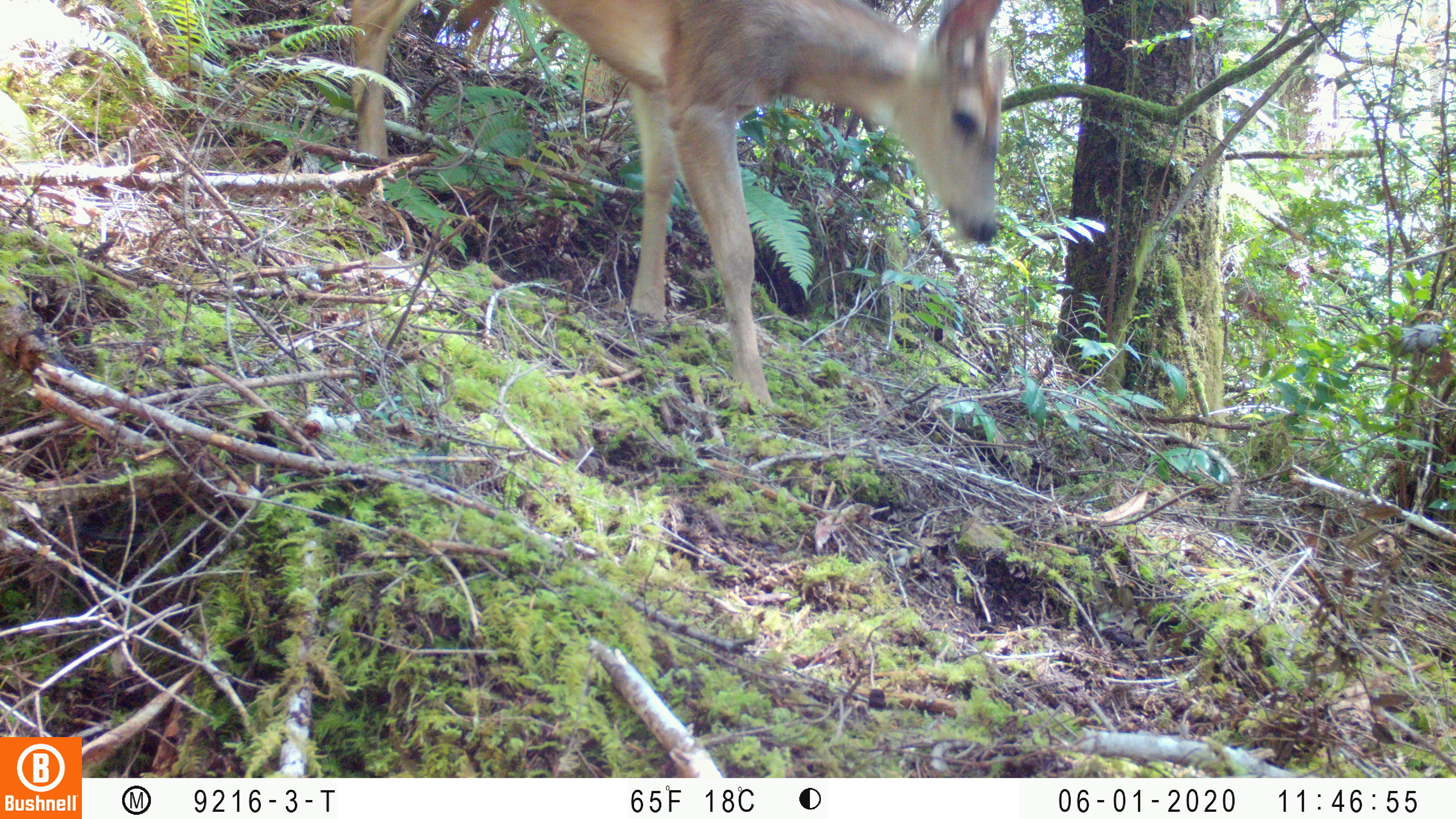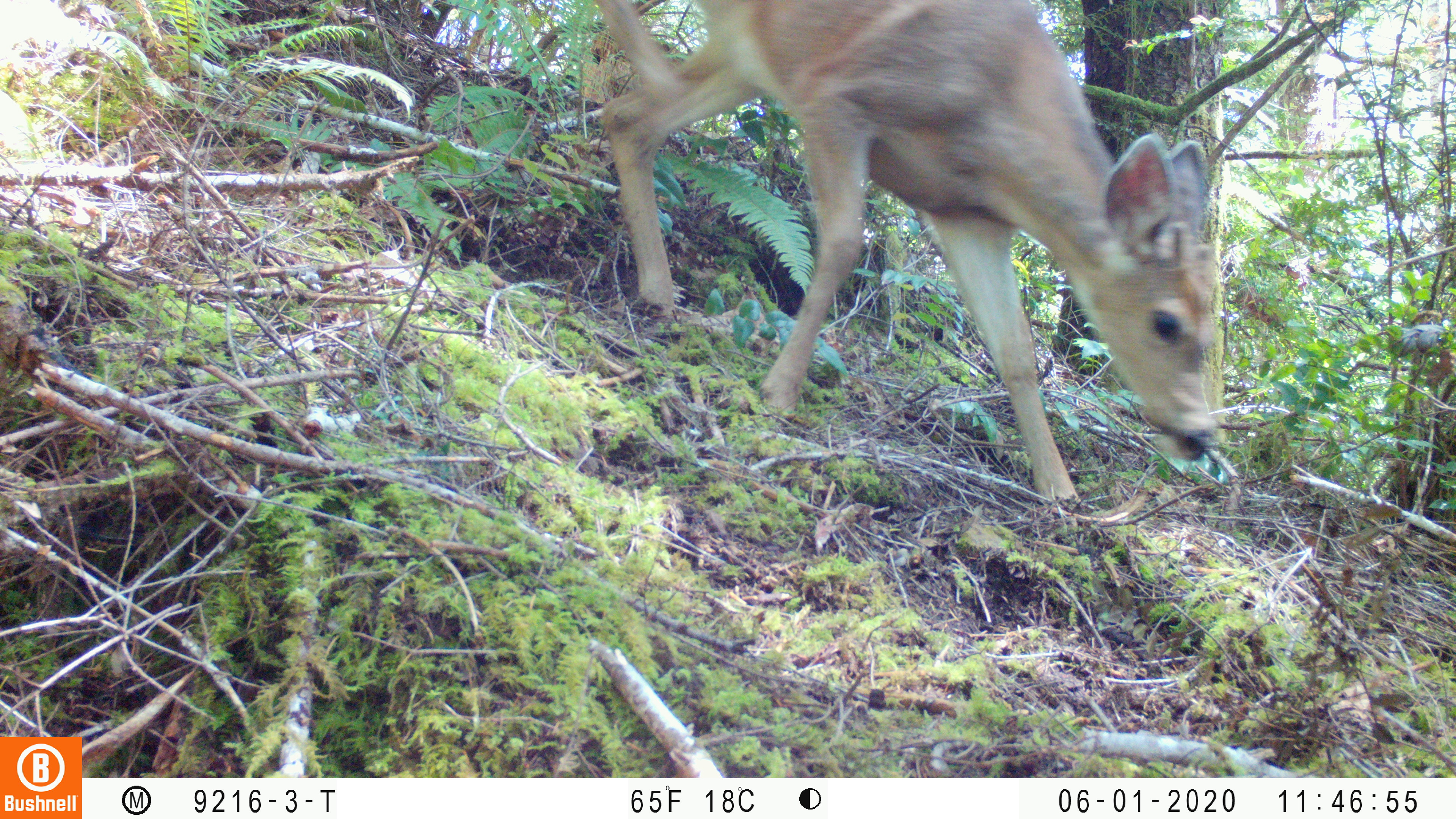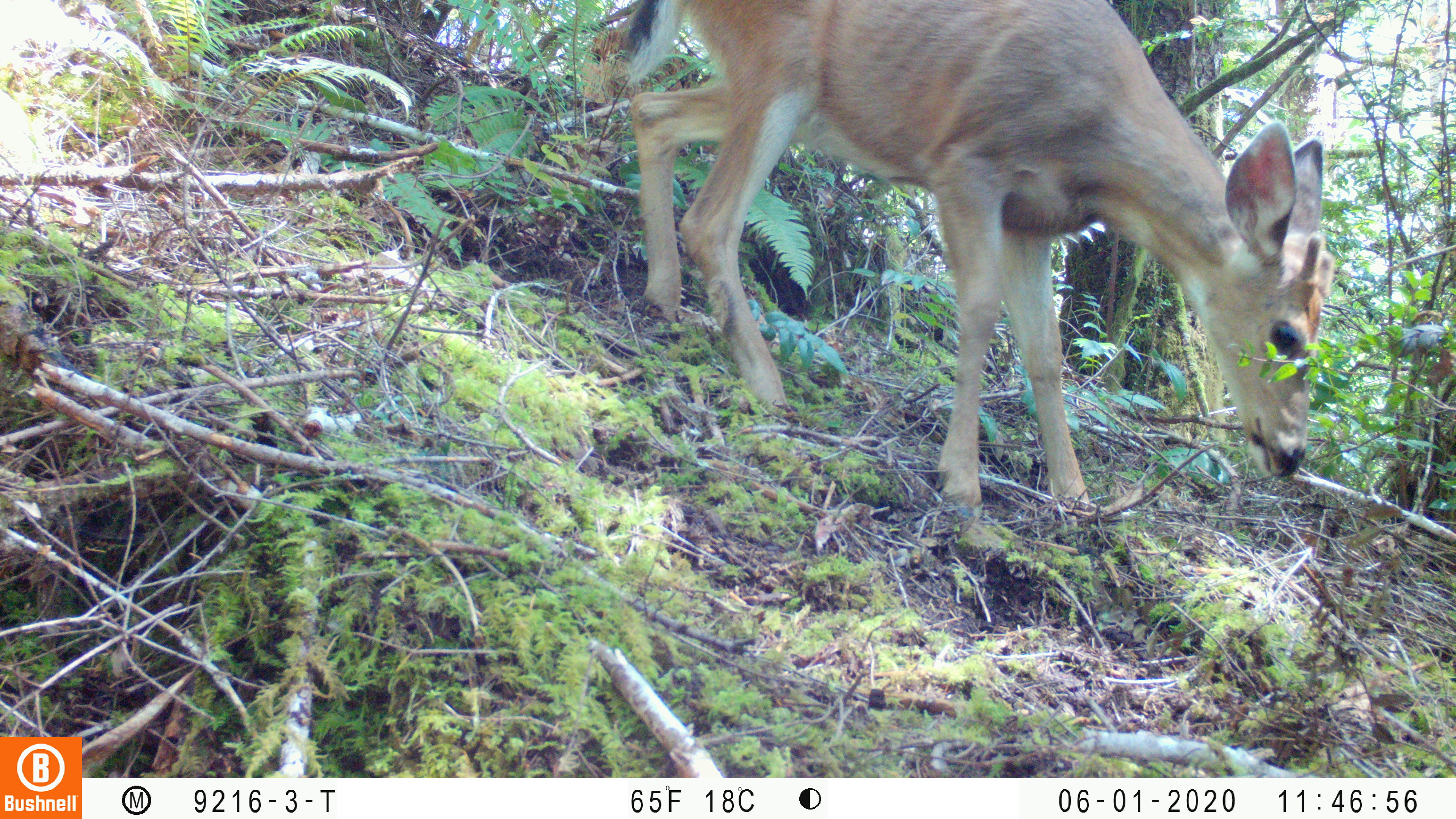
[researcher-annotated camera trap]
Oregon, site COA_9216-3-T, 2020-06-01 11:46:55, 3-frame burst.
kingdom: Animalia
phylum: Chordata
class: Mammalia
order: Artiodactyla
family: Cervidae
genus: Odocoileus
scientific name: Odocoileus hemionus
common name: black-tailed deer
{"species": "black-tailed deer (Odocoileus hemionus)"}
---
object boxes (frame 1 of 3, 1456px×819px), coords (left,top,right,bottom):
black-tailed deer: (328,1,1032,424)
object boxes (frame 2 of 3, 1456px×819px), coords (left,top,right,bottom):
black-tailed deer: (582,0,1233,528)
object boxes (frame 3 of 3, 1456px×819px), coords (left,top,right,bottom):
black-tailed deer: (592,6,1354,526)